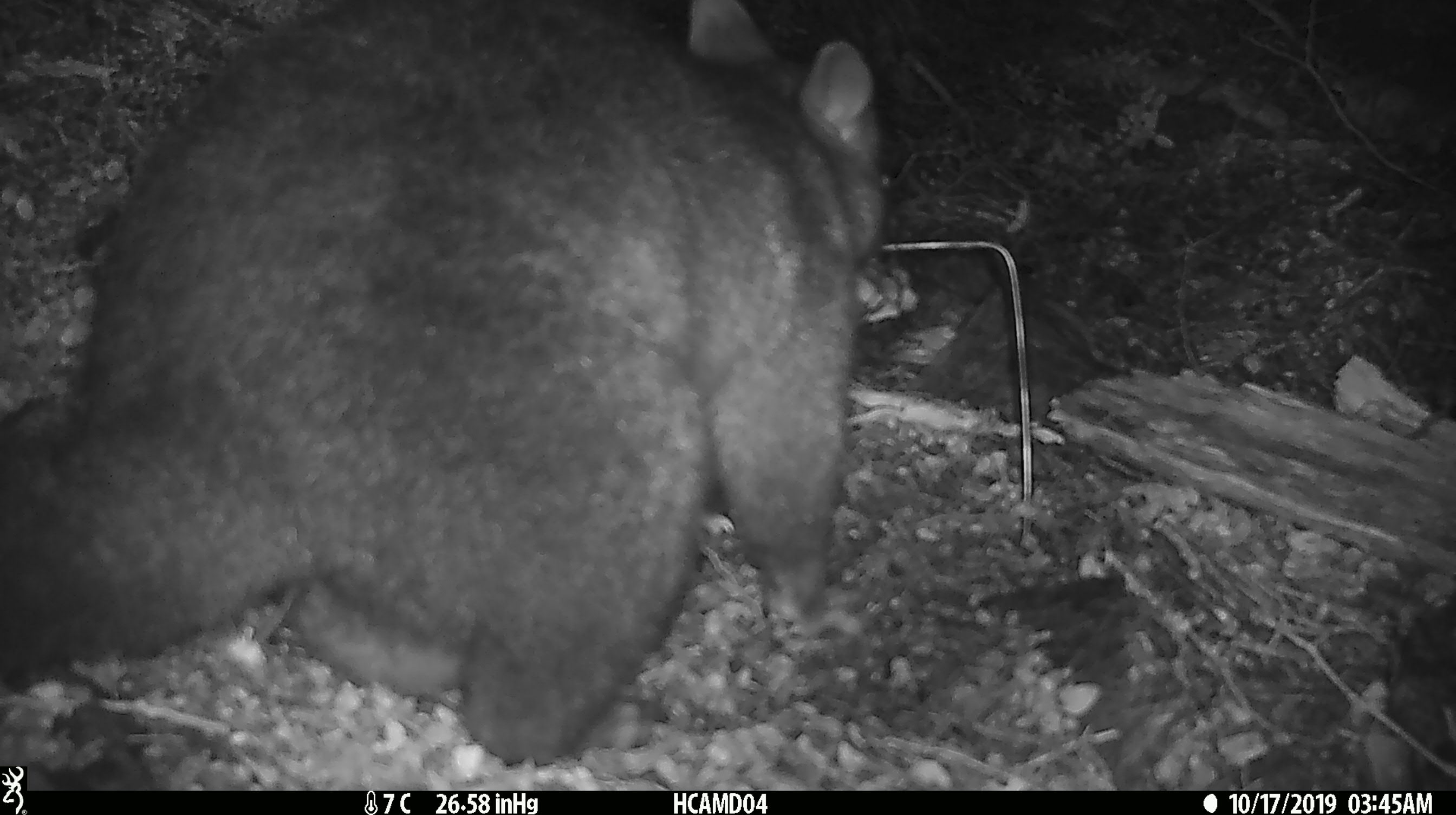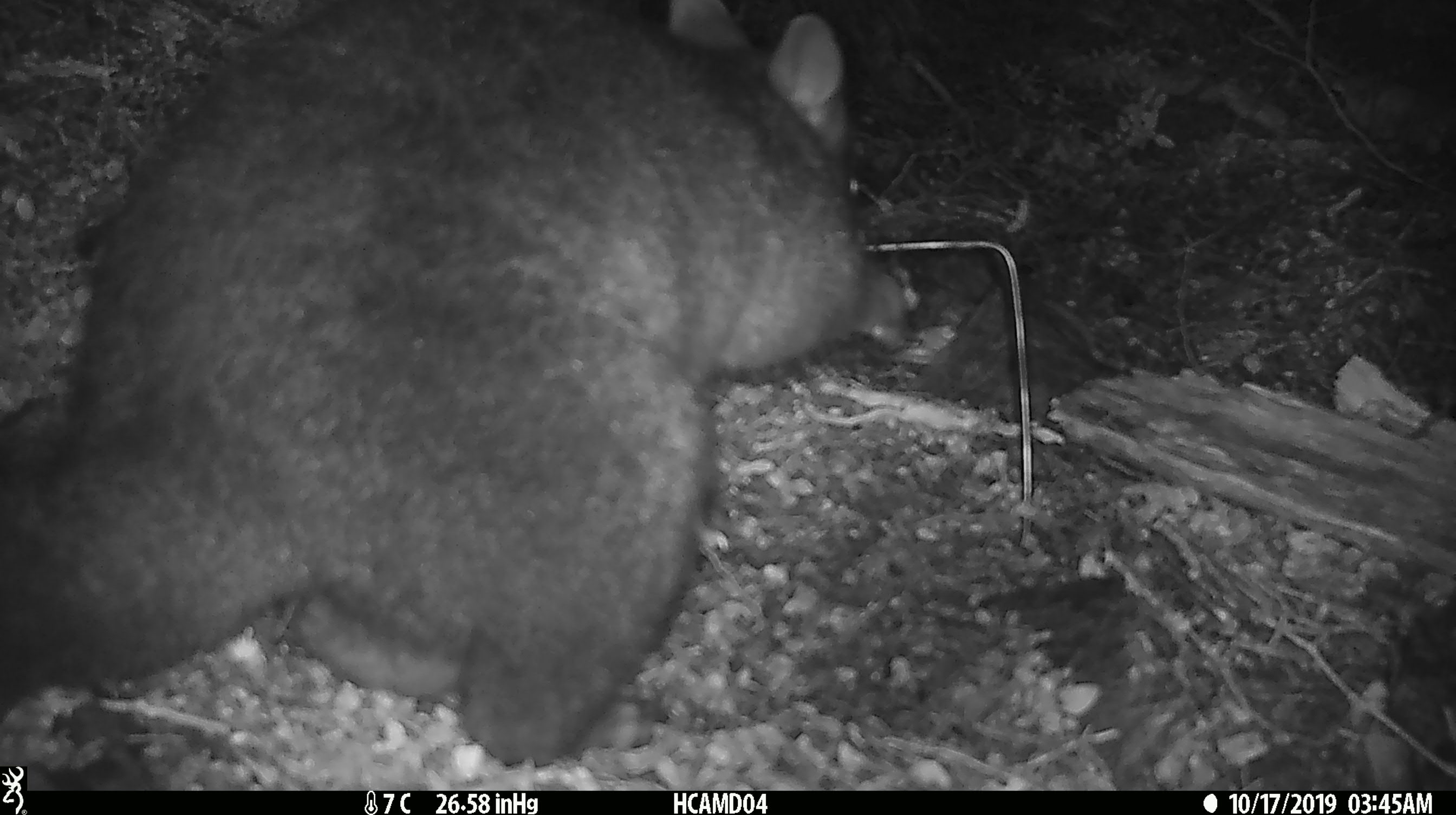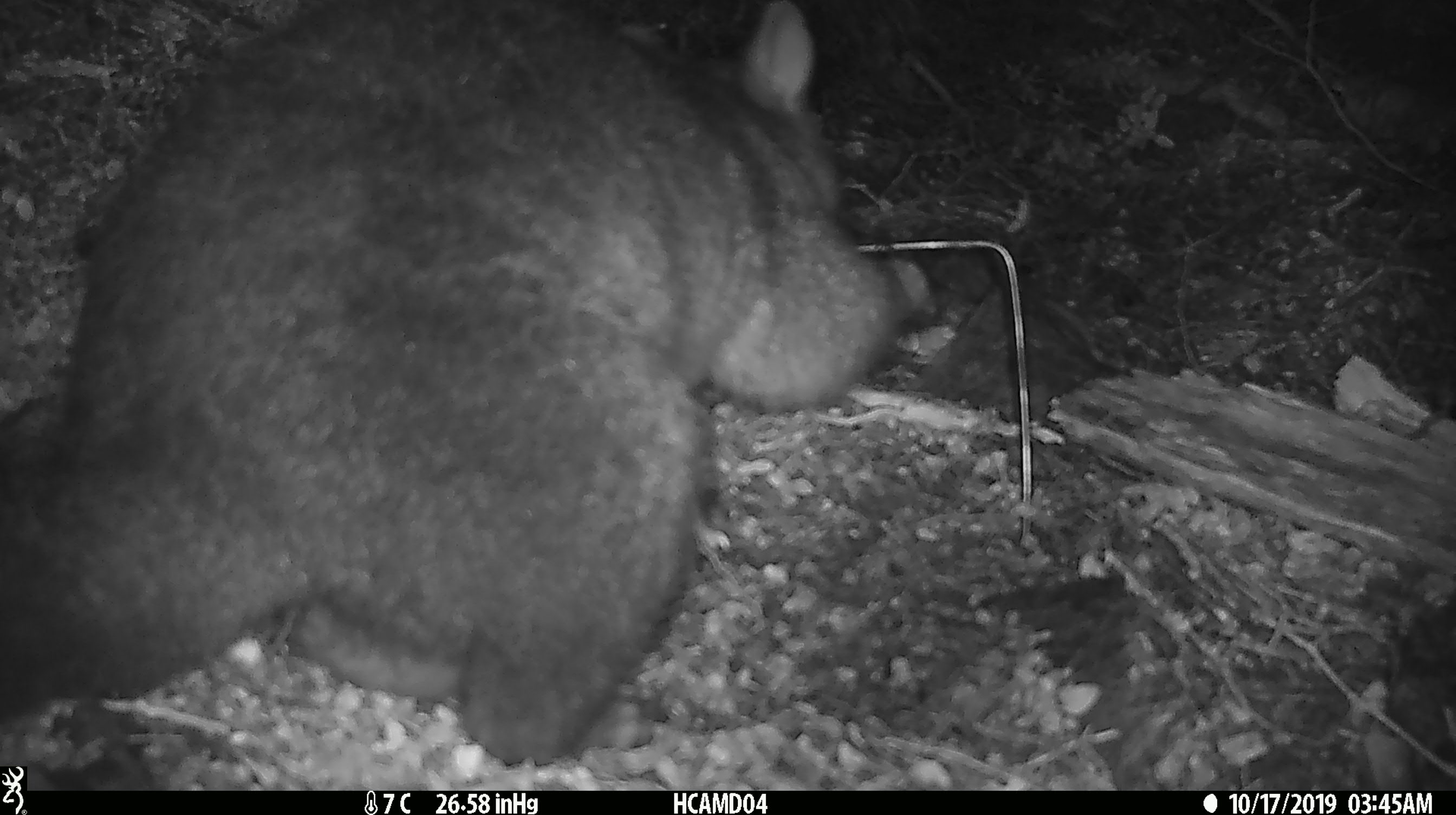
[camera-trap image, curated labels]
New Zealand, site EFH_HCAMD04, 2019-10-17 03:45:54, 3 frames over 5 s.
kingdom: Animalia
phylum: Chordata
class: Mammalia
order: Diprotodontia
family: Phalangeridae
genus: Trichosurus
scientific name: Trichosurus vulpecula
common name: common brushtail possum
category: possum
Possum (common brushtail possum) (Trichosurus vulpecula).